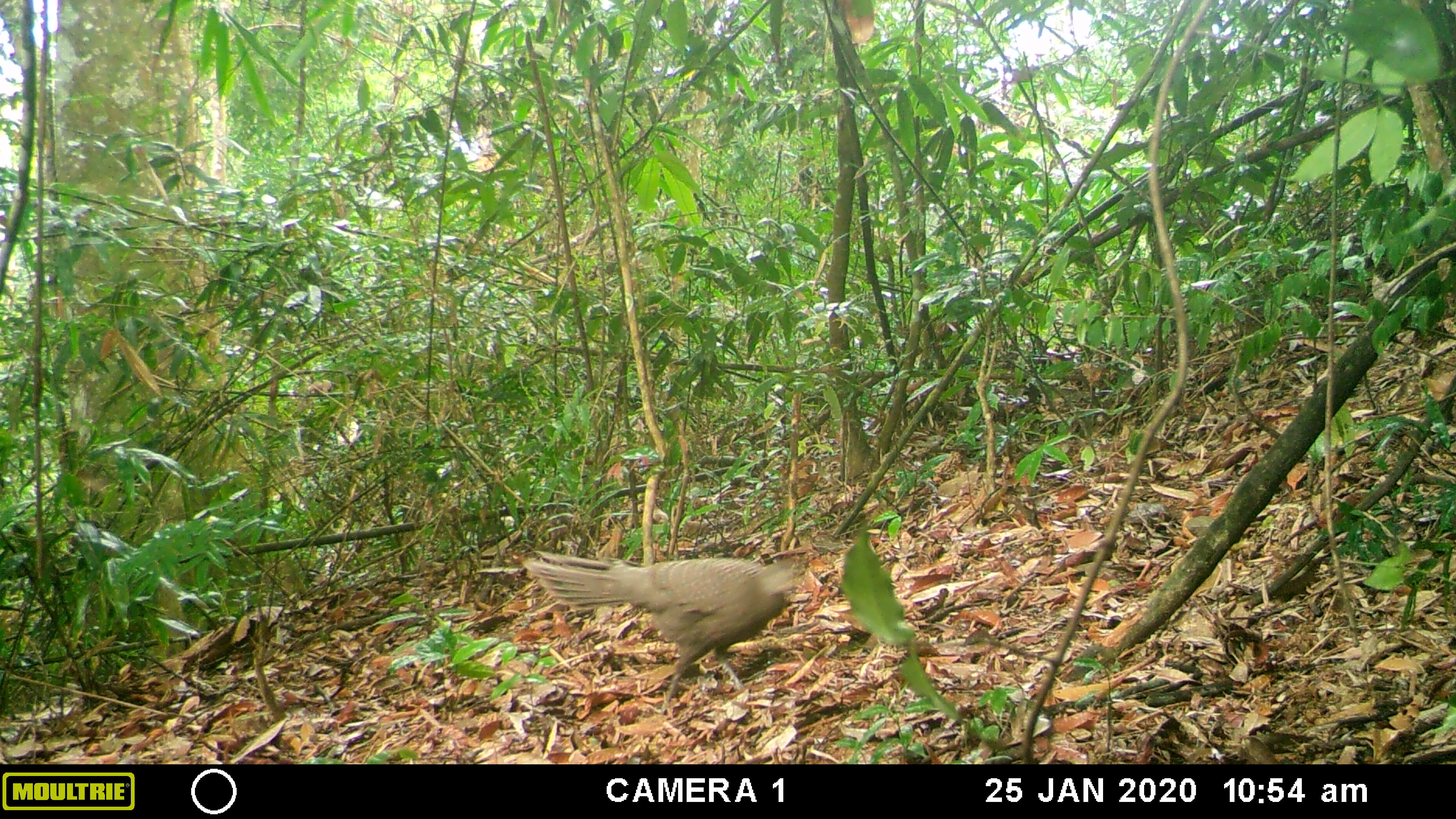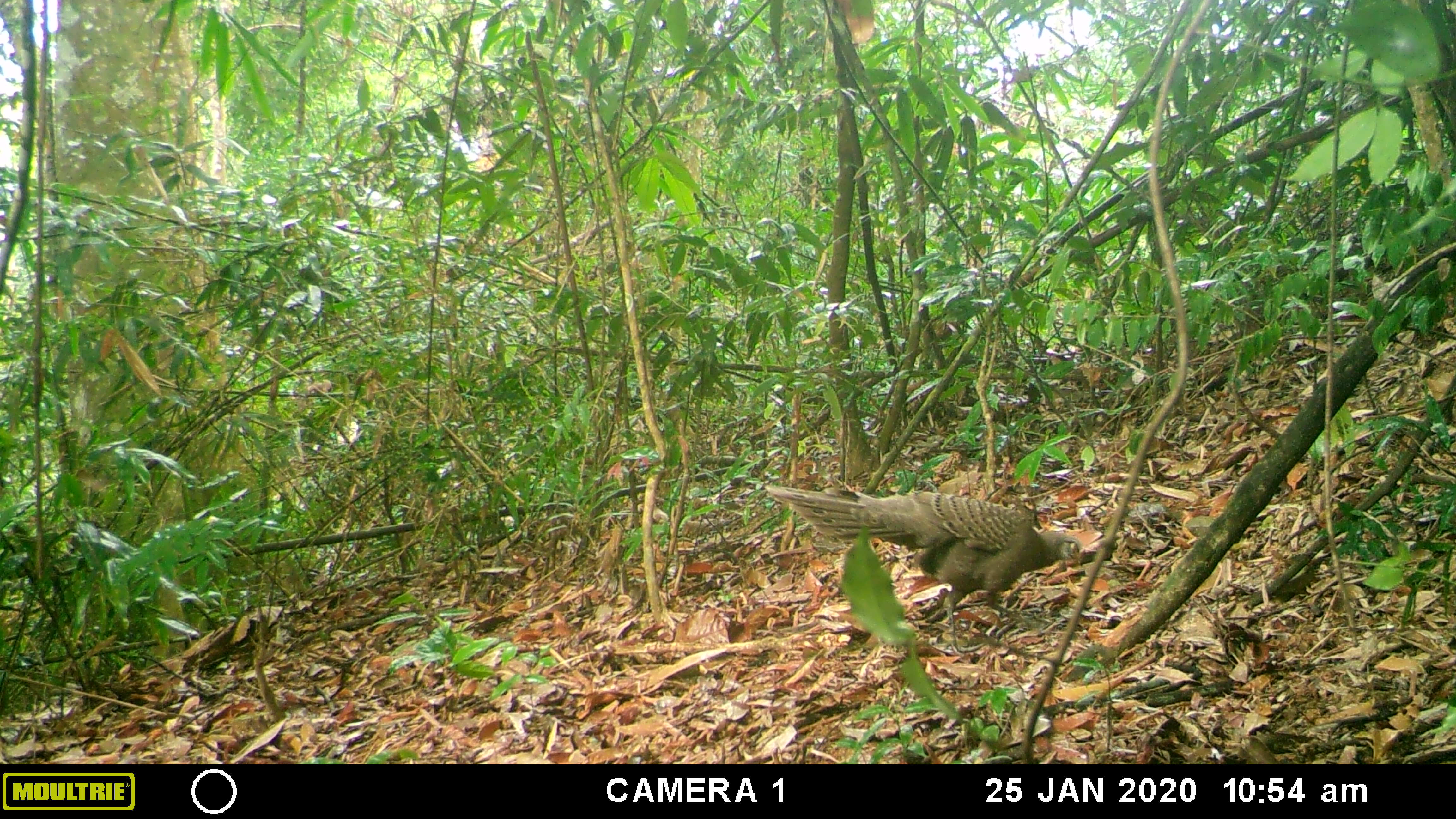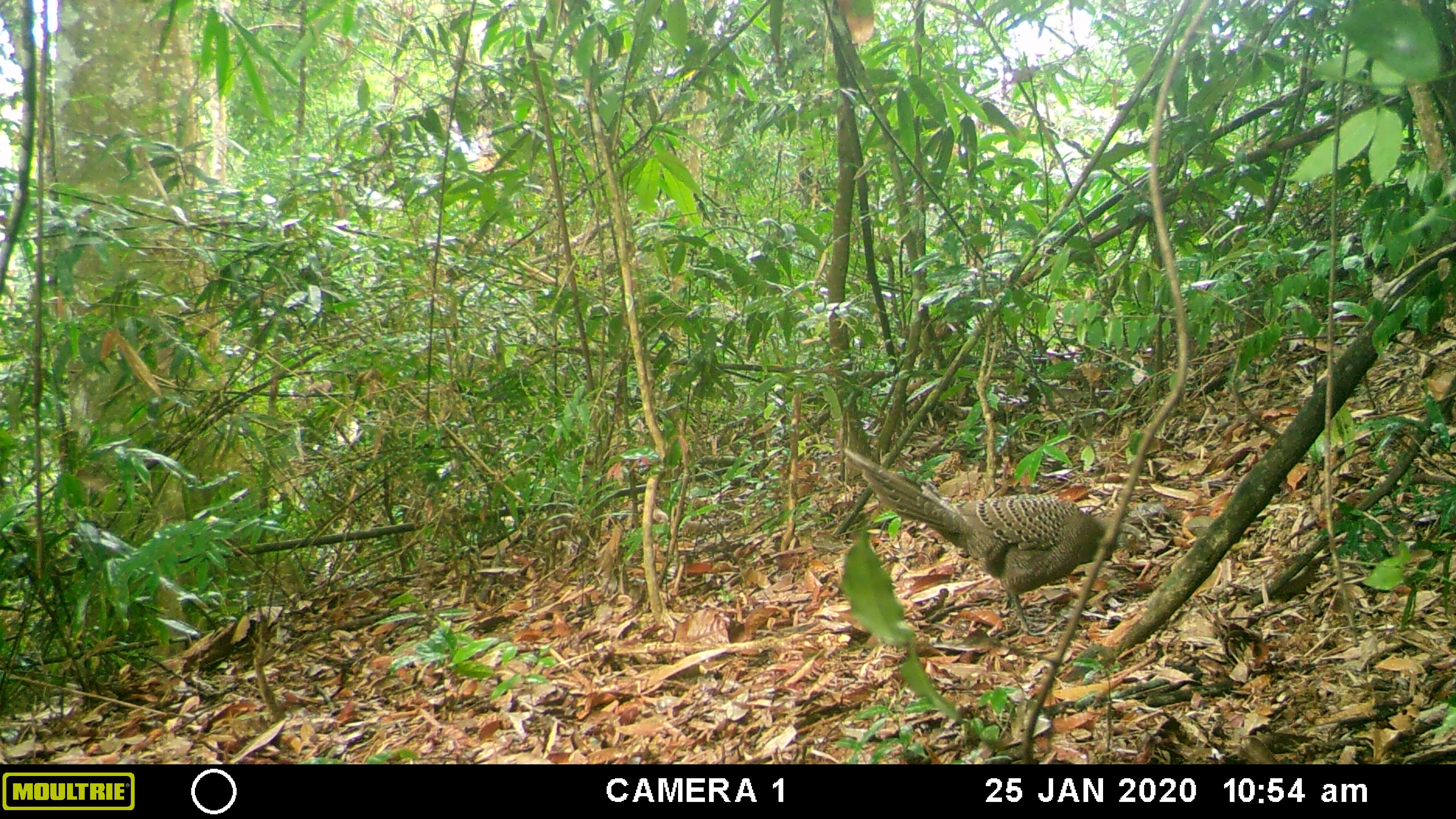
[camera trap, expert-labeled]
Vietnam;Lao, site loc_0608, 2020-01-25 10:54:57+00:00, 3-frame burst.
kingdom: Animalia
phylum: Chordata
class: Aves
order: Galliformes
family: Phasianidae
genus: Polyplectron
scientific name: Polyplectron bicalcaratum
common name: gray peacock-pheasant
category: grey peacock pheasant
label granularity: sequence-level